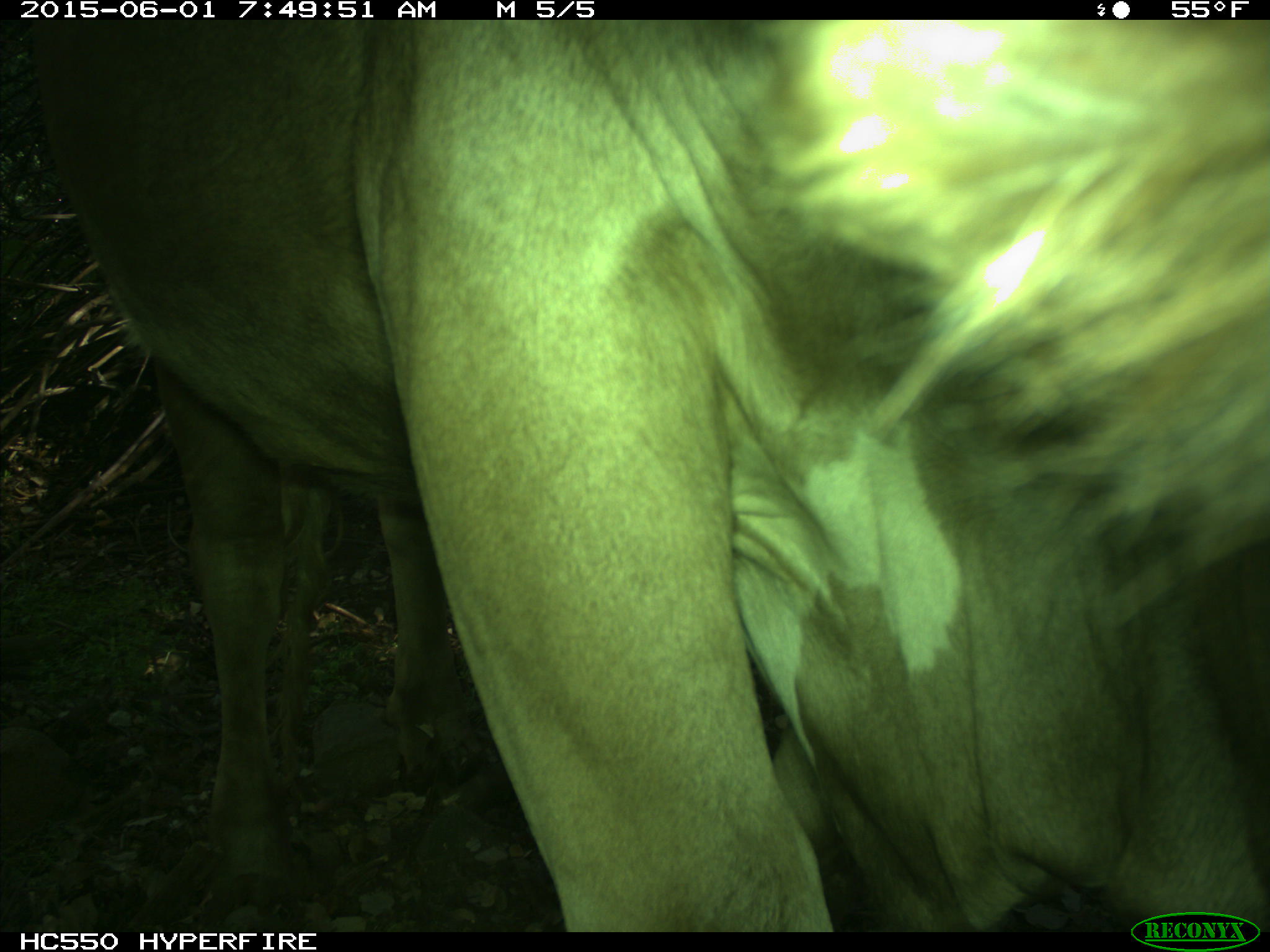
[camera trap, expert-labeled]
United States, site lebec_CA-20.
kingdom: Animalia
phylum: Chordata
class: Mammalia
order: Artiodactyla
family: Bovidae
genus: Bos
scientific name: Bos taurus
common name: domestic cow